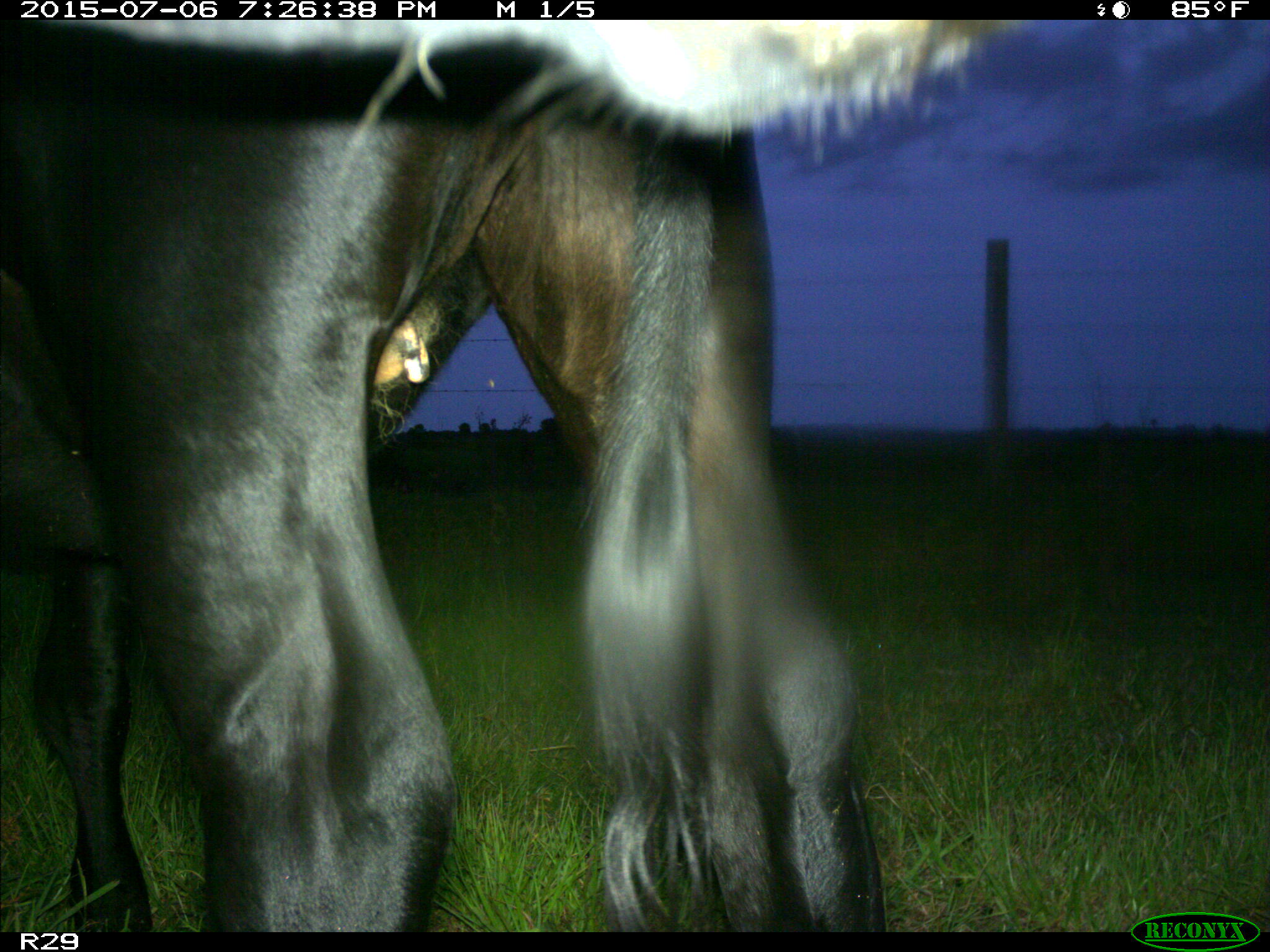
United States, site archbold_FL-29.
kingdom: Animalia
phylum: Chordata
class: Mammalia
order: Artiodactyla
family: Bovidae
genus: Bos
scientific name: Bos taurus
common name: domestic cow